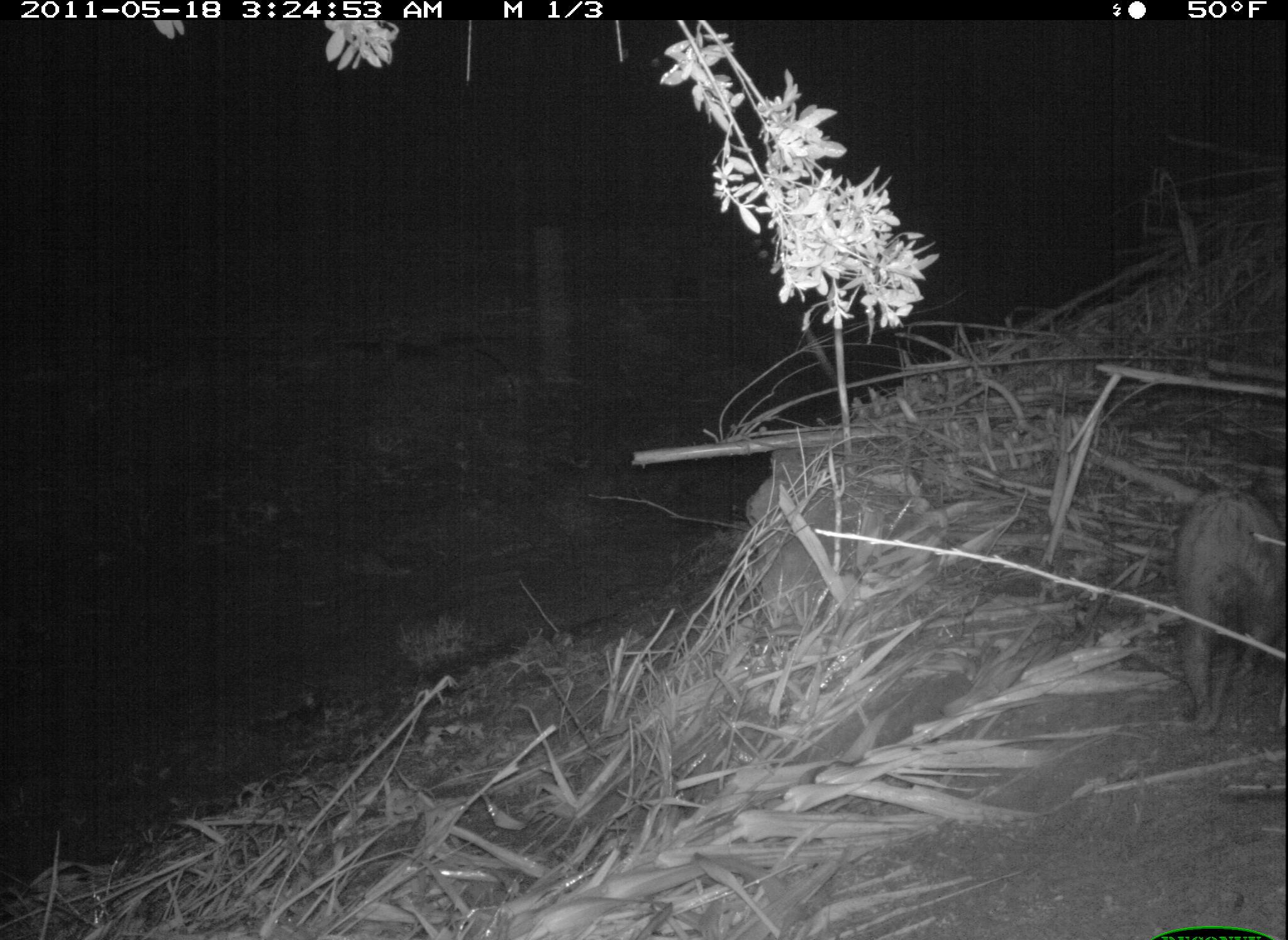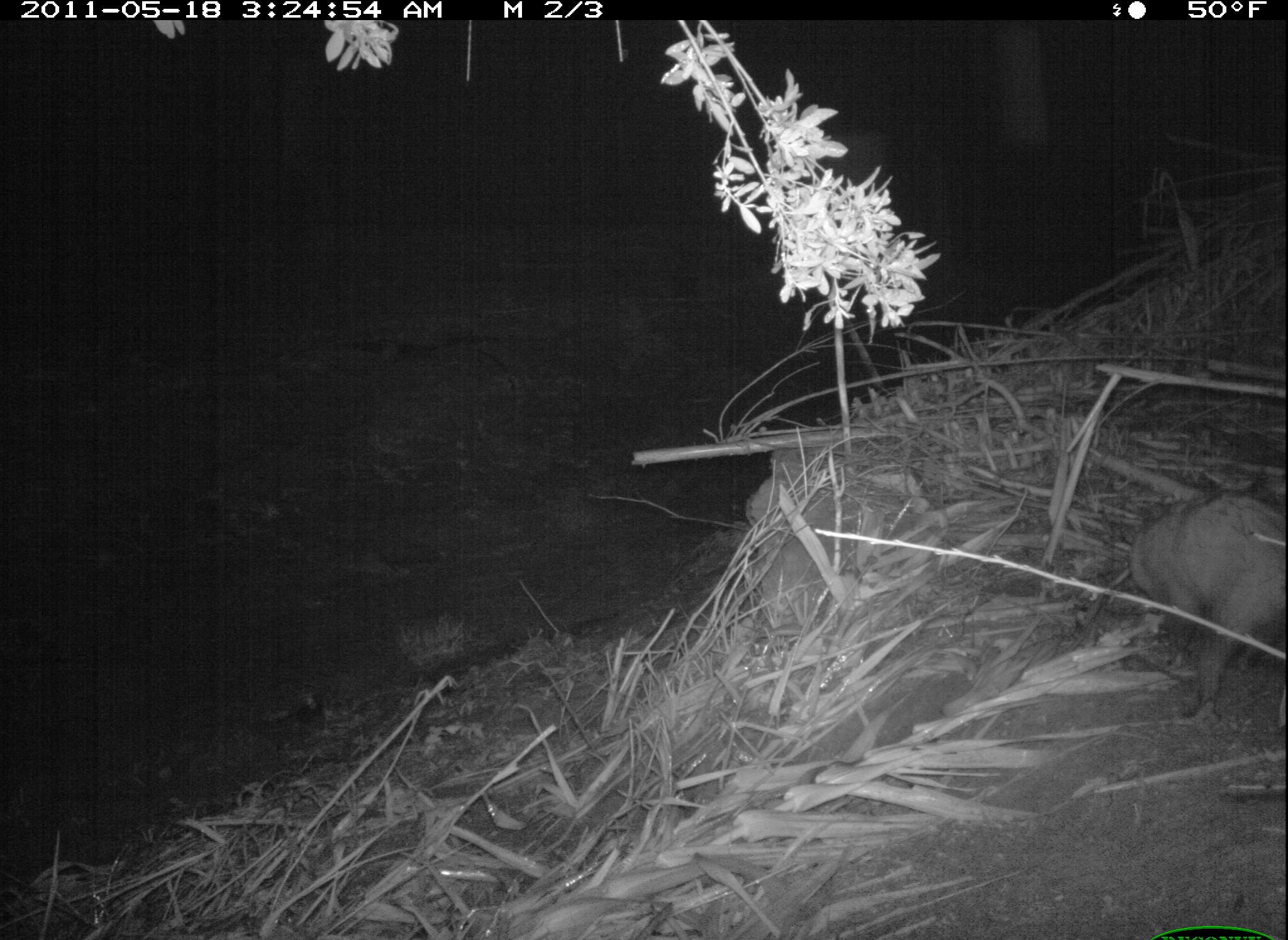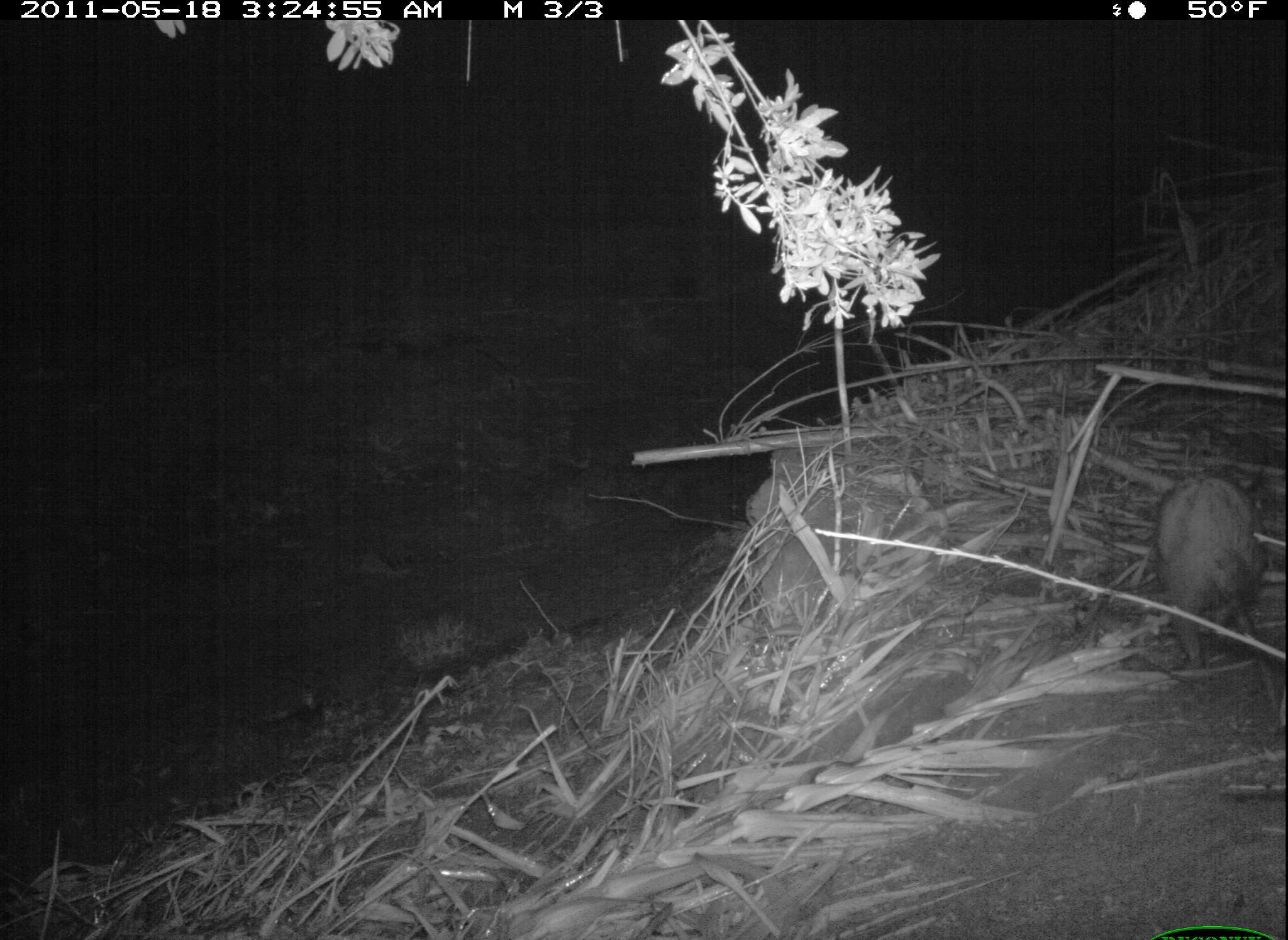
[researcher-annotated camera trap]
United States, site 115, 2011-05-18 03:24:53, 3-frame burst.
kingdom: Animalia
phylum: Chordata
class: Mammalia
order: Didelphimorphia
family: Didelphidae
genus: Didelphis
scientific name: Didelphis virginiana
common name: virginia opossum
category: opossum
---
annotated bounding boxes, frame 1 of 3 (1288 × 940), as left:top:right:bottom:
opossum: 1172:477:1282:738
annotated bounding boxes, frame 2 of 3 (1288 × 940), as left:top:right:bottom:
opossum: 1119:479:1286:729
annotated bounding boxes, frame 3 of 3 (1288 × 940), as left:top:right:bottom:
opossum: 1145:454:1286:730